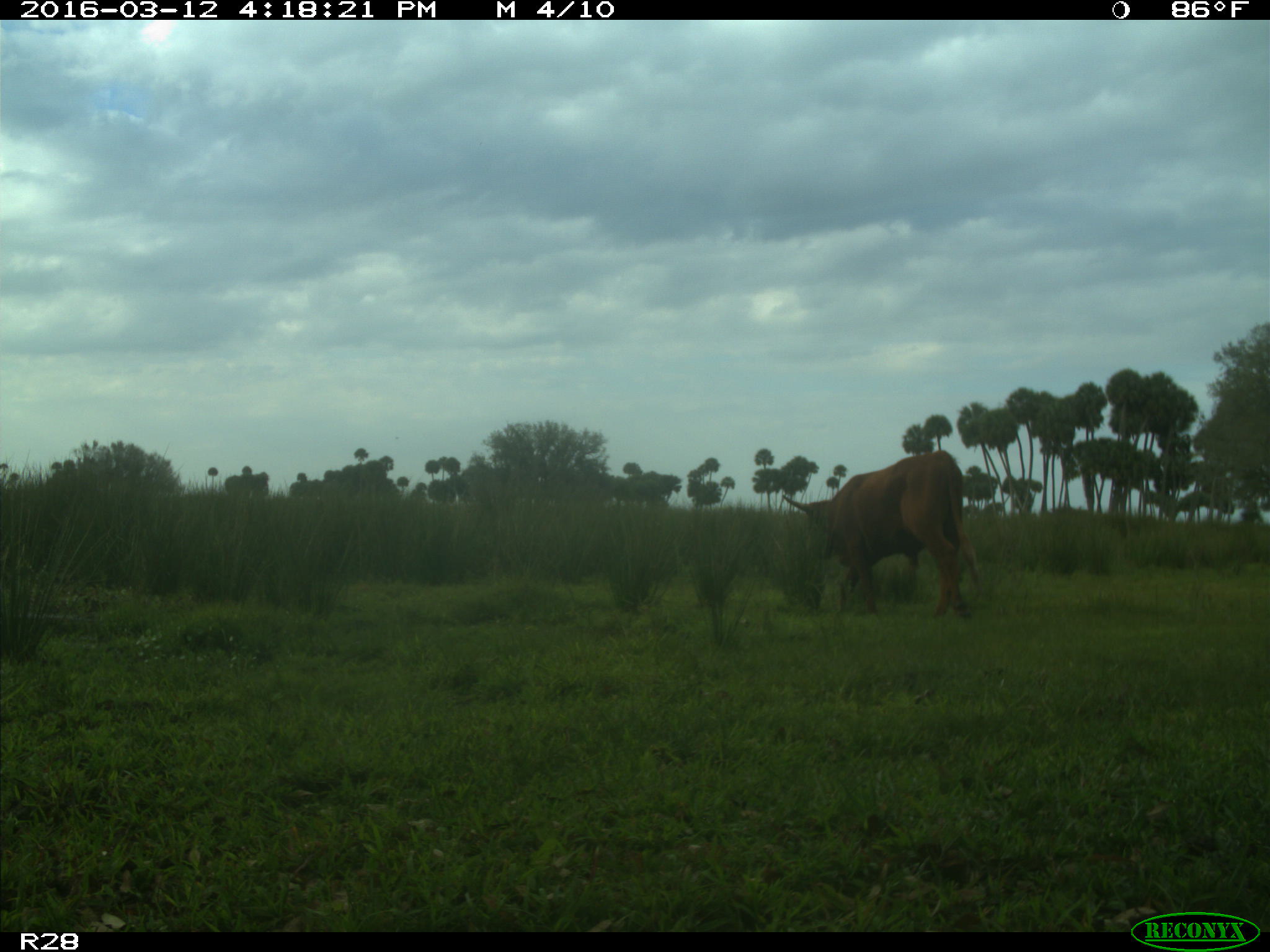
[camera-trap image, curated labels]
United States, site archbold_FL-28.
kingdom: Animalia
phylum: Chordata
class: Mammalia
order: Artiodactyla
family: Bovidae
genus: Bos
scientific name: Bos taurus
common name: domestic cow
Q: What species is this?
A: Bos taurus (domestic cow).